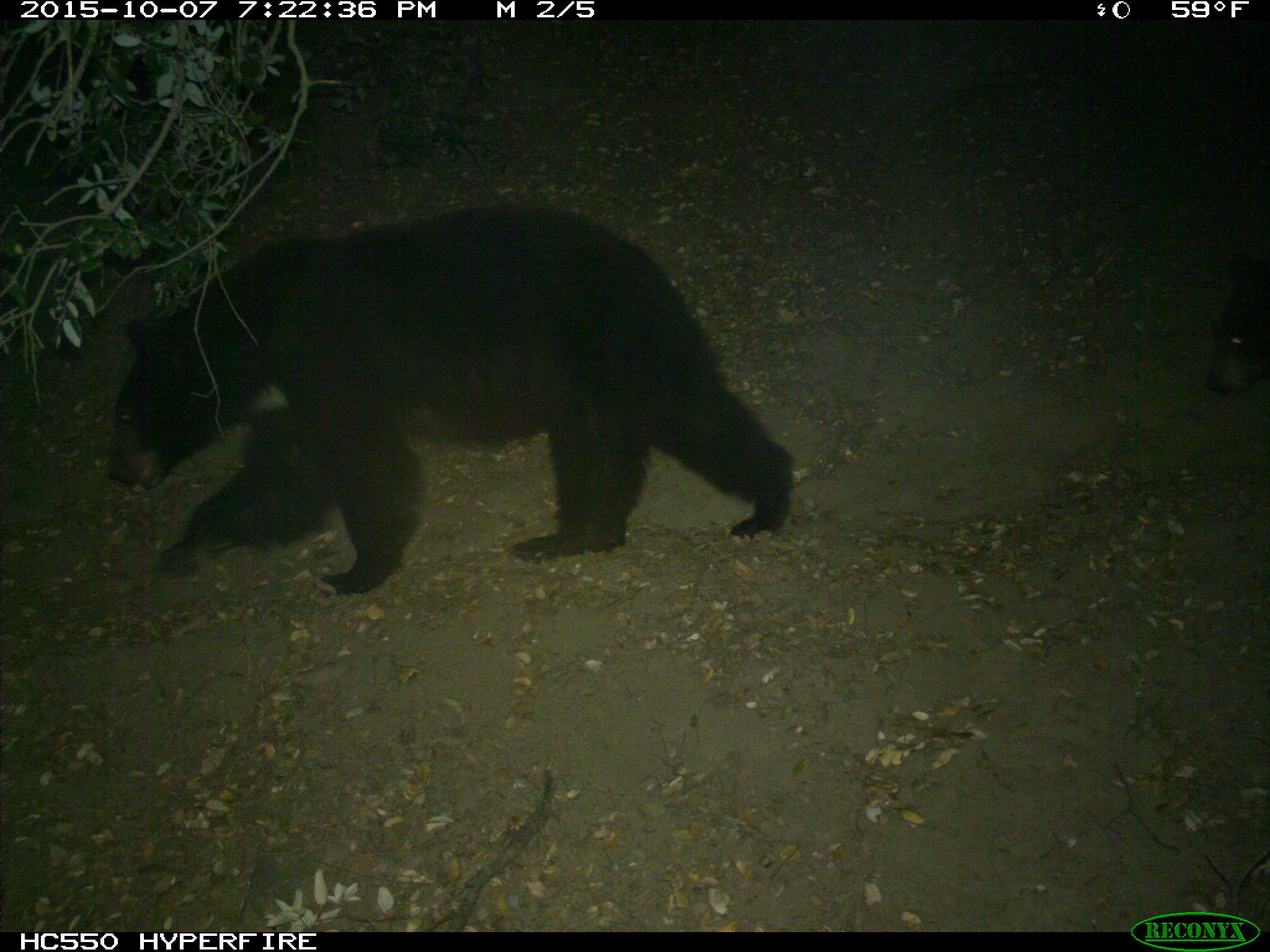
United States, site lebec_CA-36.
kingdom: Animalia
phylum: Chordata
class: Mammalia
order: Carnivora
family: Ursidae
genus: Ursus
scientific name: Ursus americanus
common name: american black bear